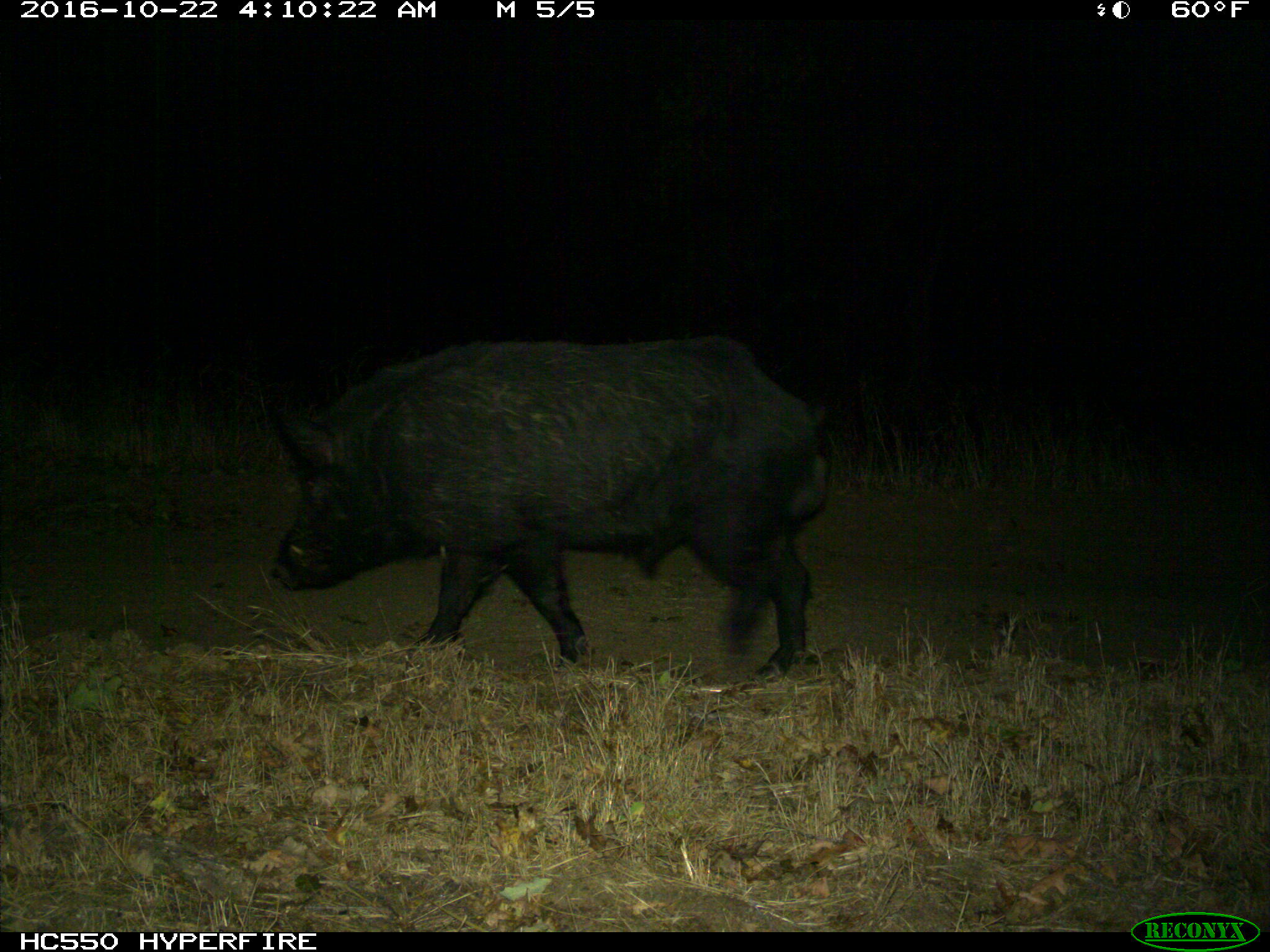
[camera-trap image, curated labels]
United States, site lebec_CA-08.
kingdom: Animalia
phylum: Chordata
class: Mammalia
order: Artiodactyla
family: Suidae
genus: Sus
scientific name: Sus scrofa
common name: wild boar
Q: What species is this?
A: Sus scrofa (wild boar).